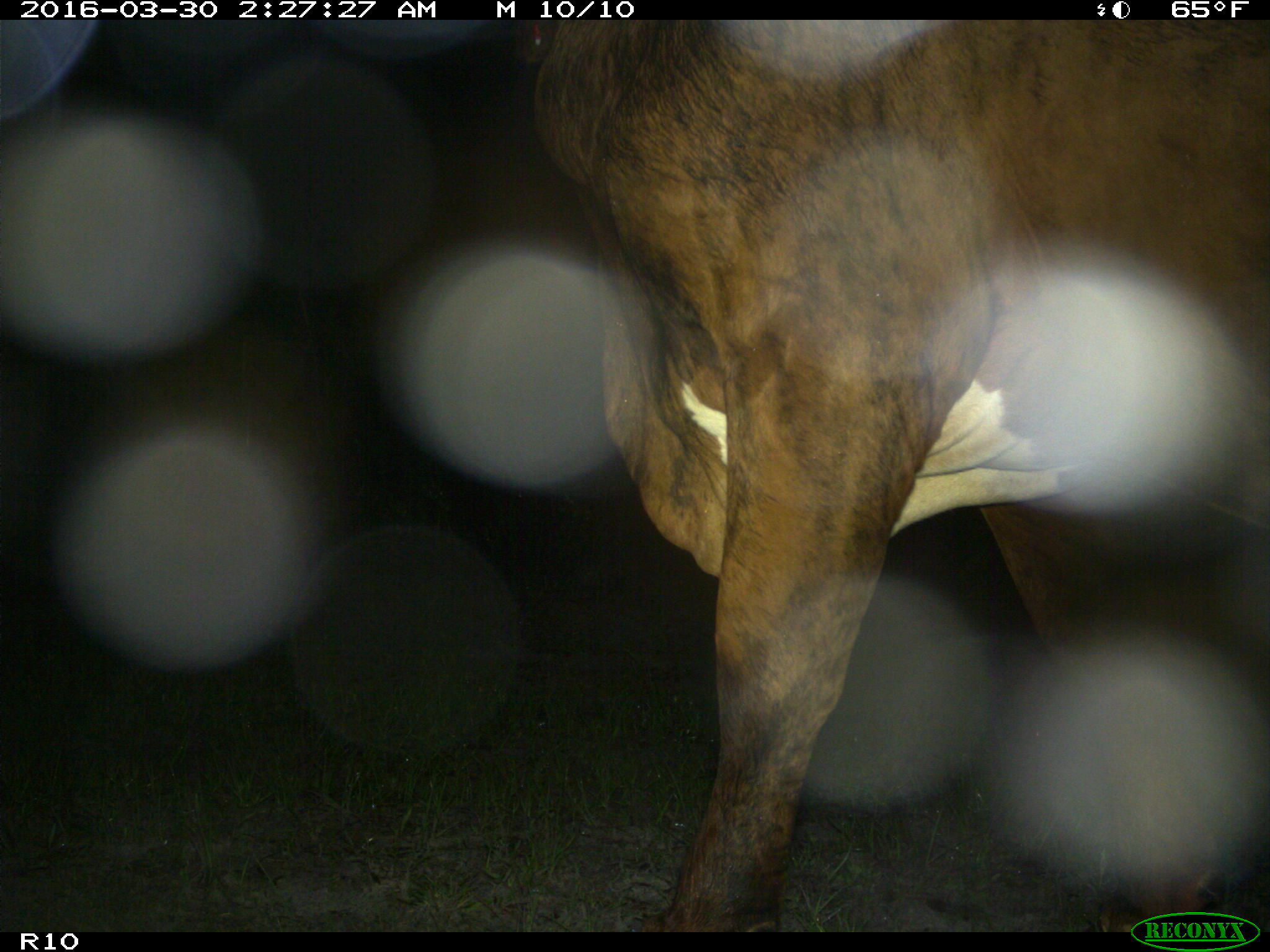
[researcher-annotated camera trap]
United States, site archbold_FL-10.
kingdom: Animalia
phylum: Chordata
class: Mammalia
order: Artiodactyla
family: Bovidae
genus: Bos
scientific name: Bos taurus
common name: domestic cow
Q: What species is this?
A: Bos taurus (domestic cow).